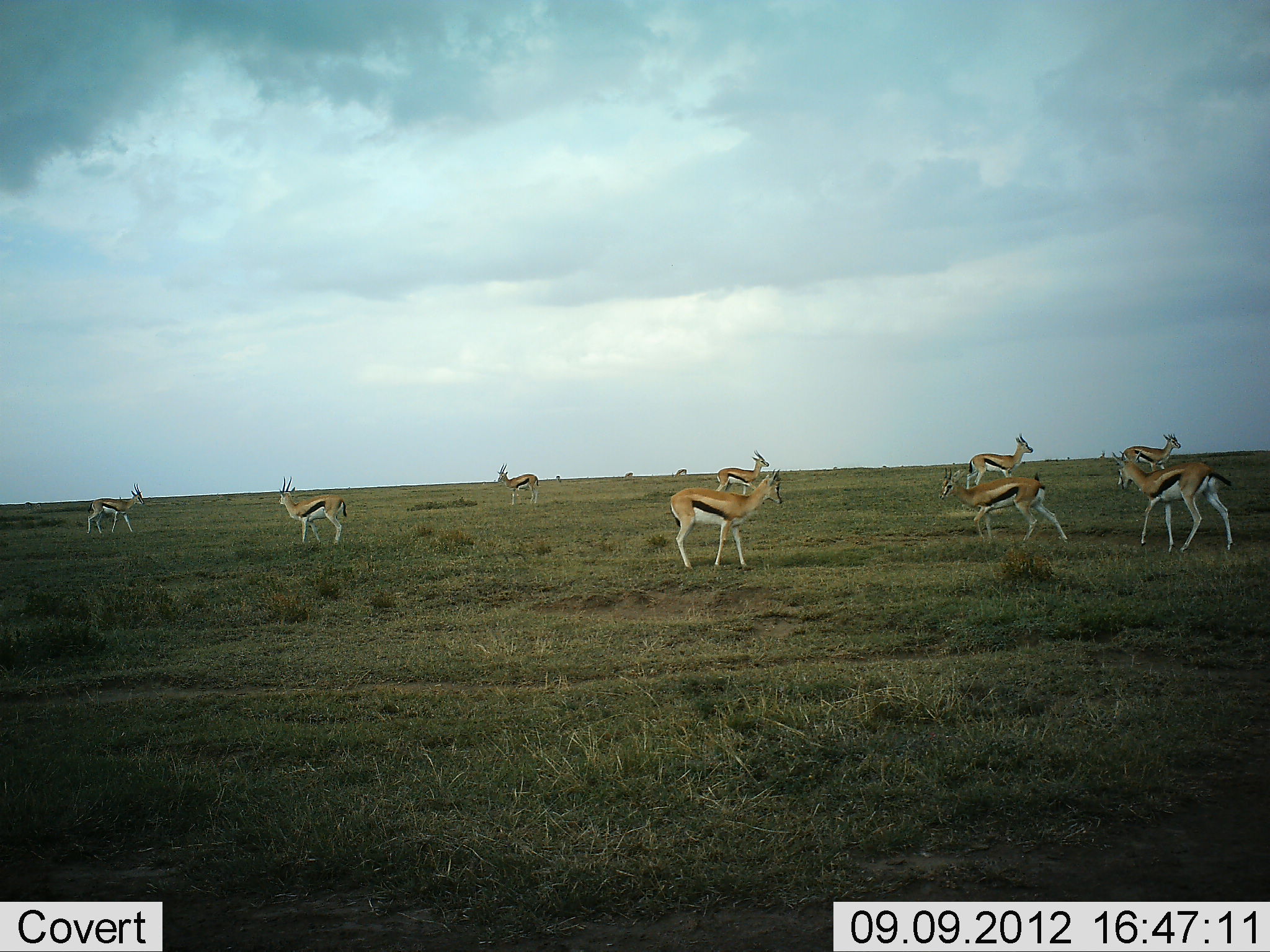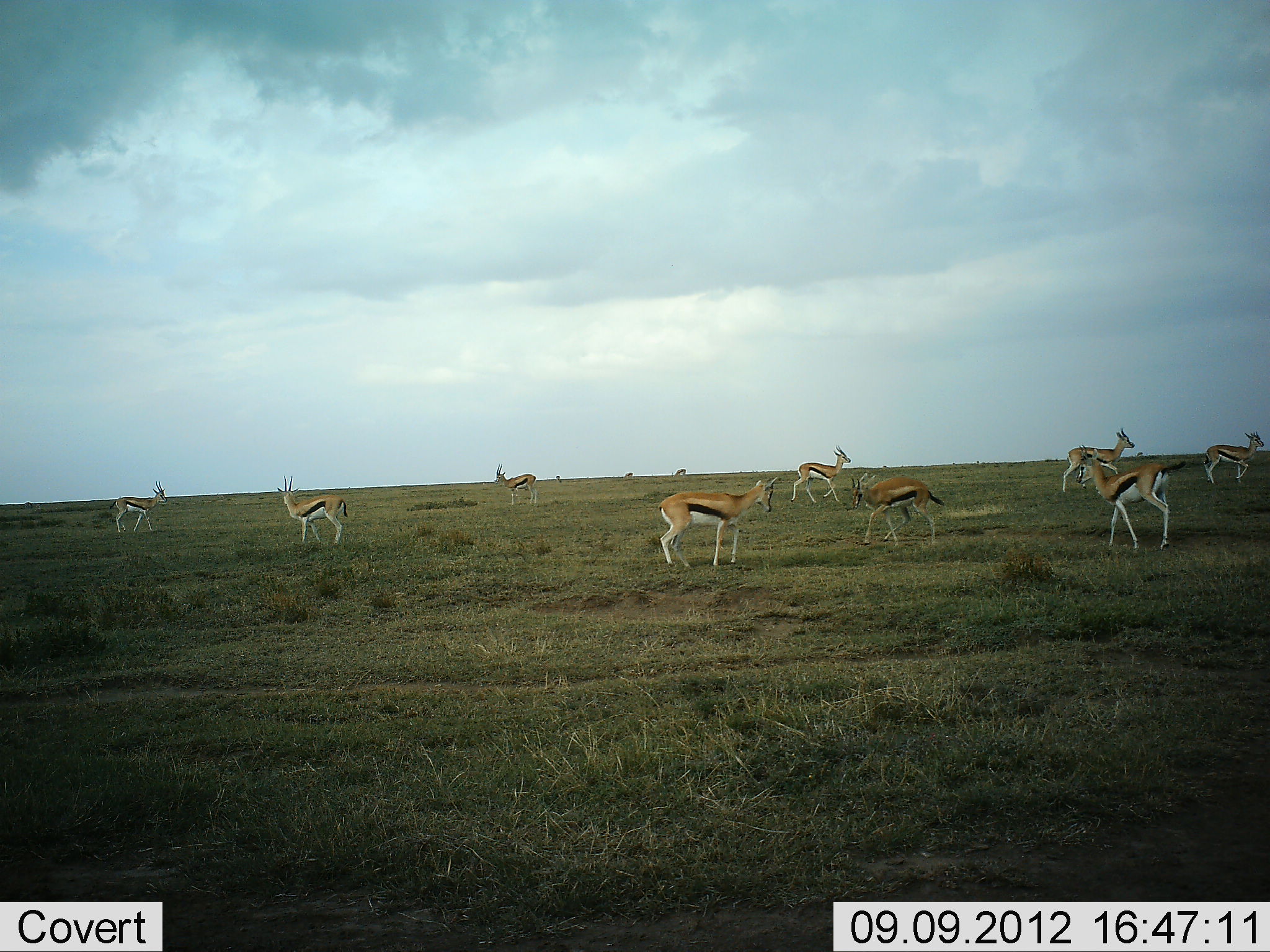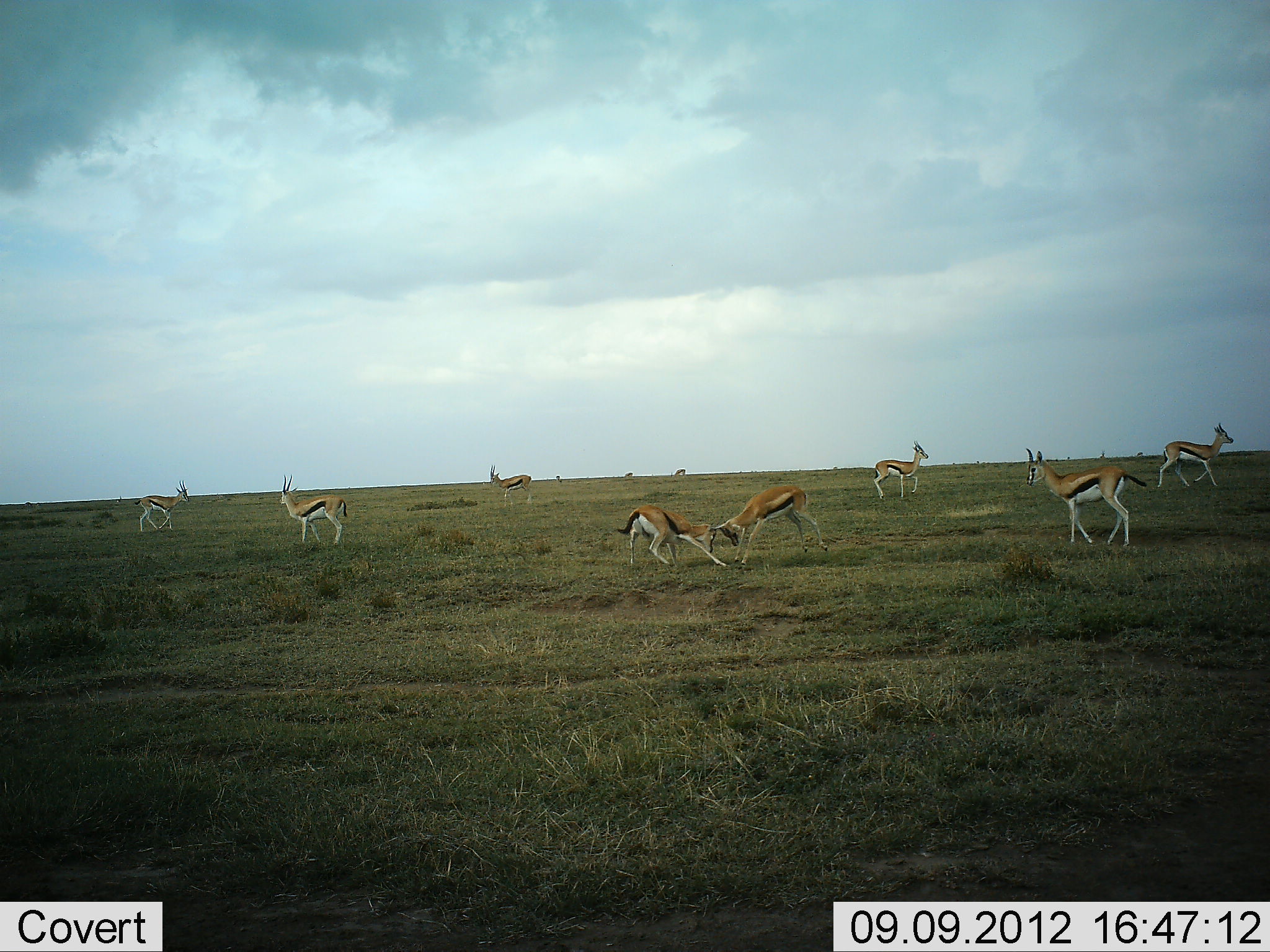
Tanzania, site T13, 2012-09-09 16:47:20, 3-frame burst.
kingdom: Animalia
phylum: Chordata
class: Mammalia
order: Artiodactyla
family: Bovidae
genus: Eudorcas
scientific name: Eudorcas thomsonii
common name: thomson's gazelle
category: gazellethomsons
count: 10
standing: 70%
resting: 0%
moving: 90%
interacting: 50%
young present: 0%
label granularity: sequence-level